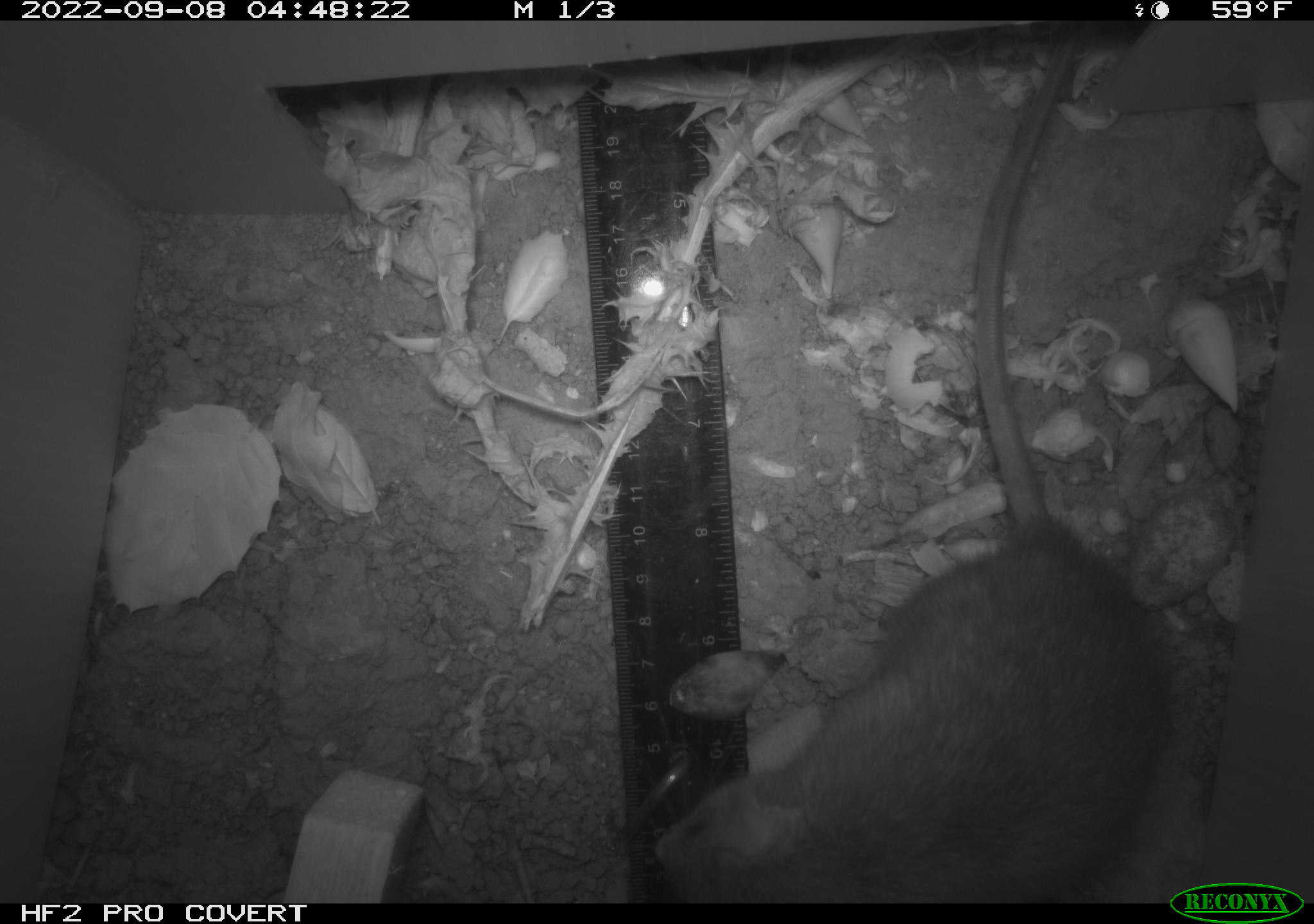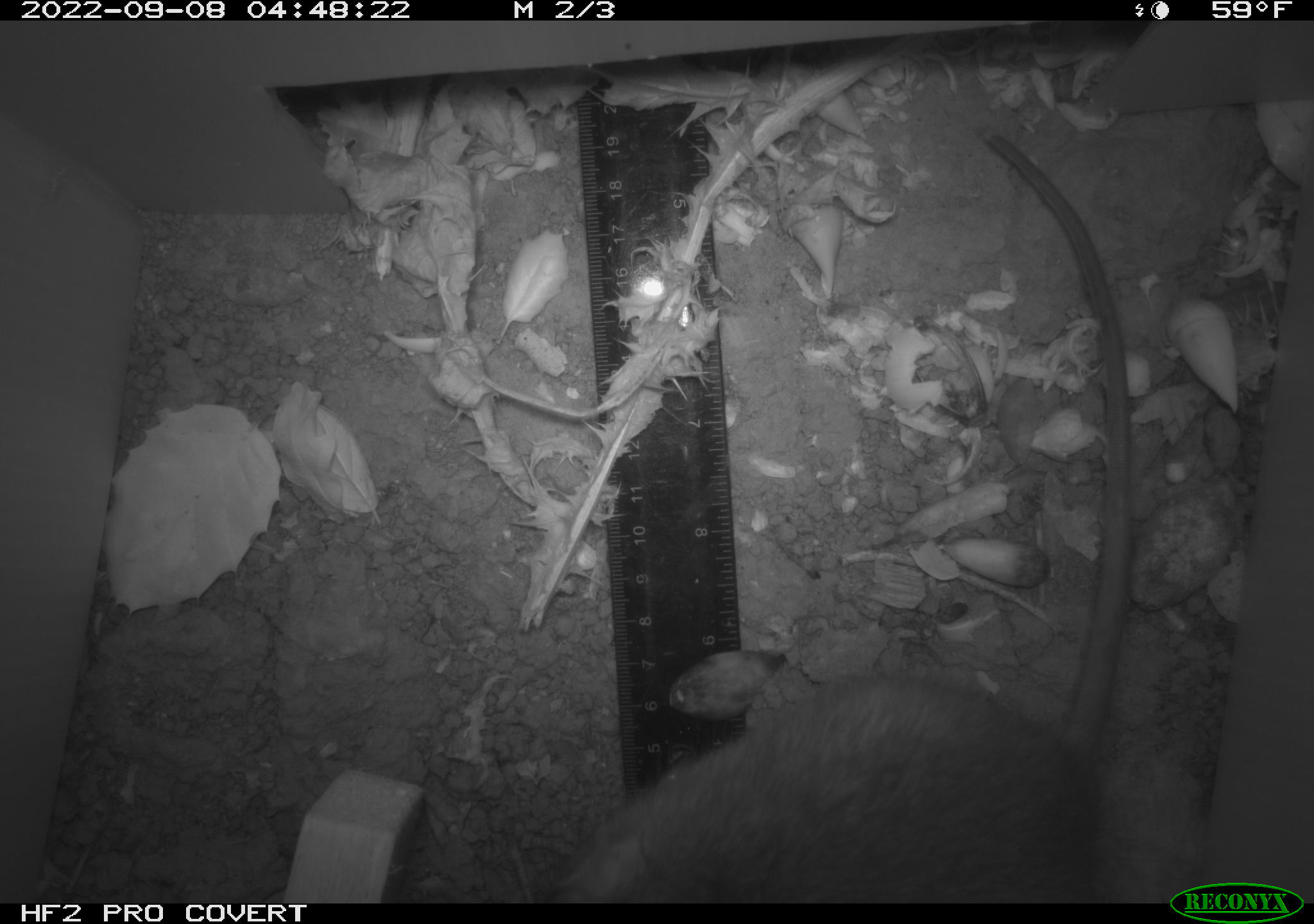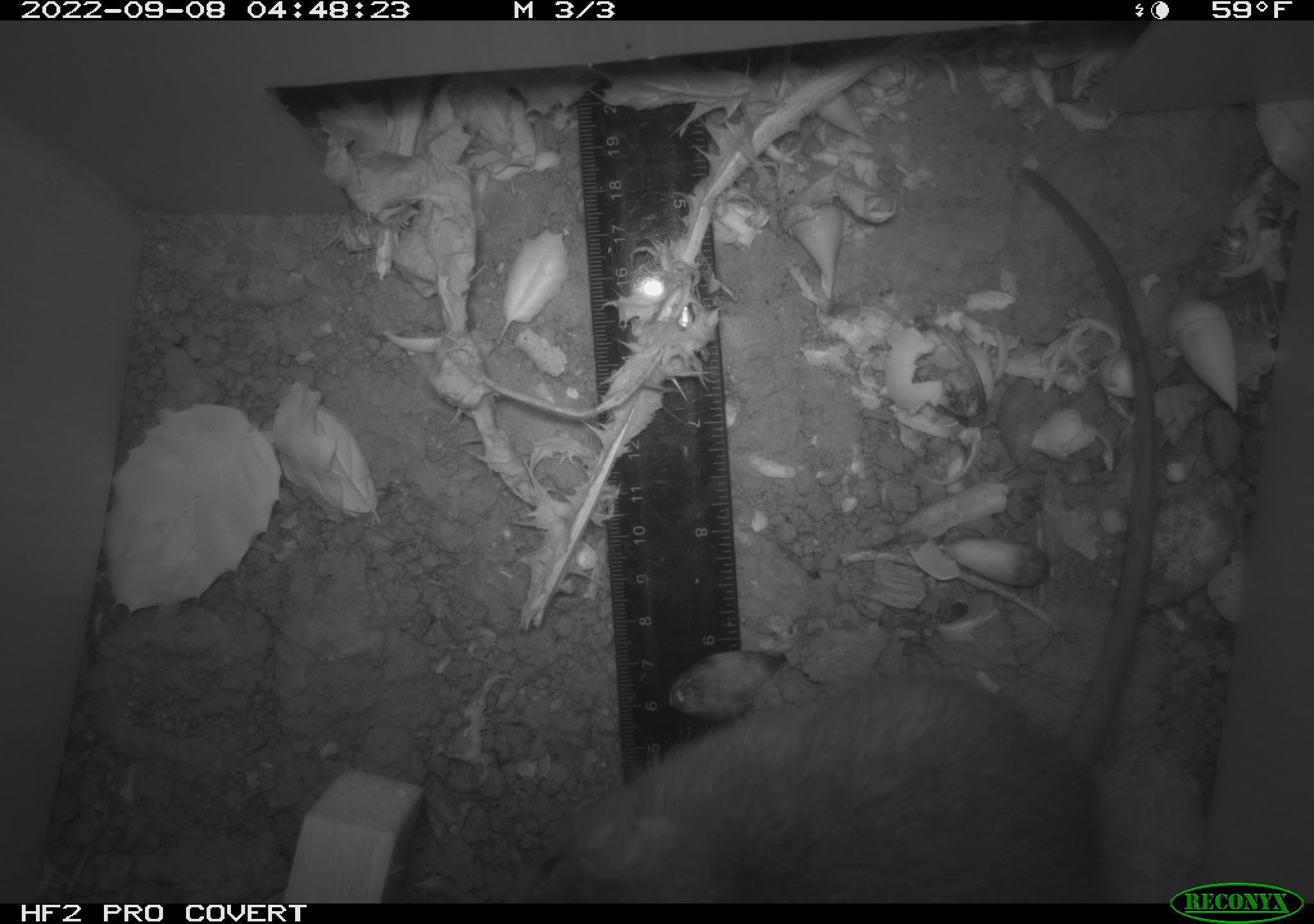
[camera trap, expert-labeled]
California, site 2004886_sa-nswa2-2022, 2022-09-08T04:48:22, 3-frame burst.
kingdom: Animalia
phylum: Chordata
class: Mammalia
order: Rodentia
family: Muridae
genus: Rattus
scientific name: Rattus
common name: rat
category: rattus species